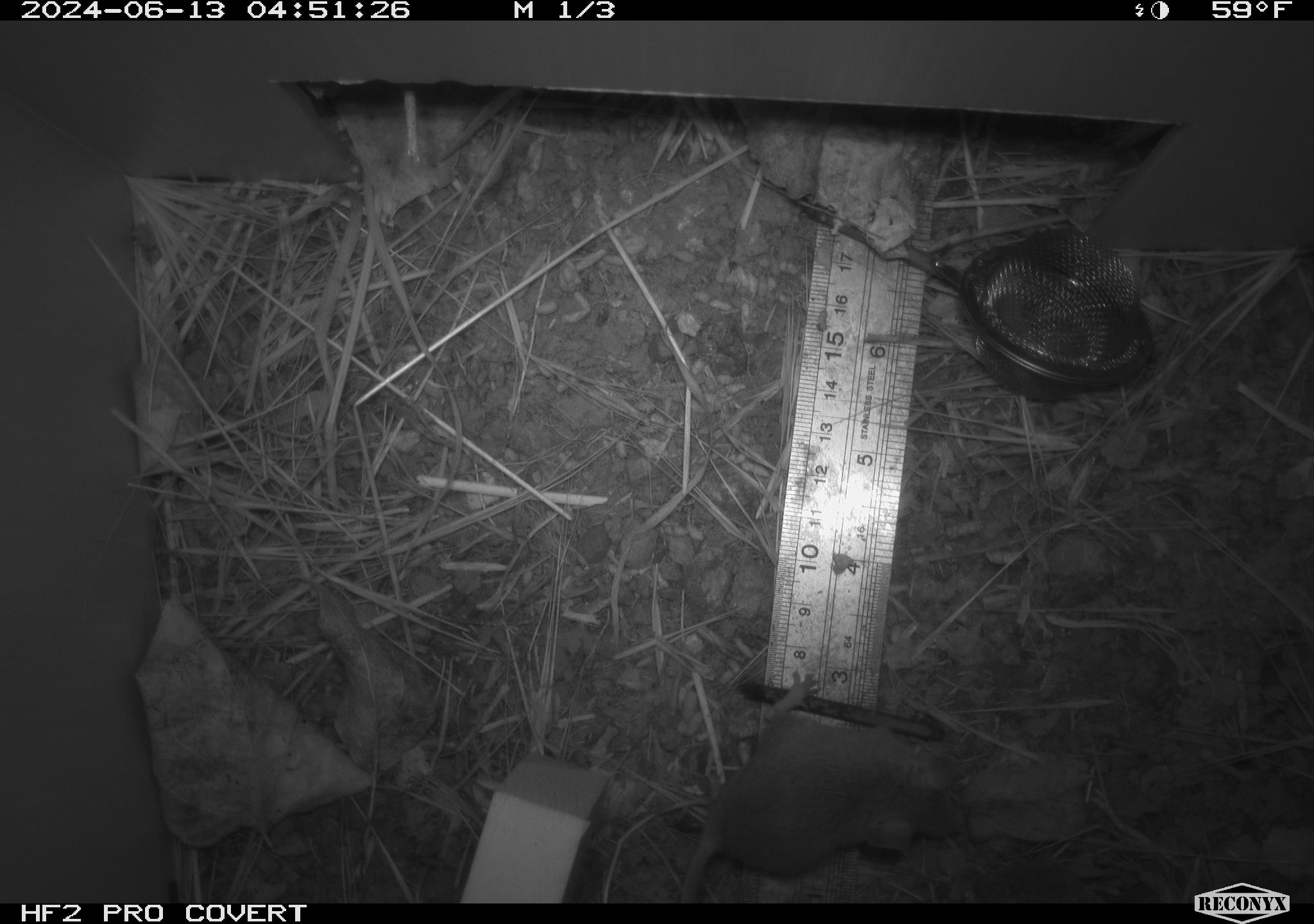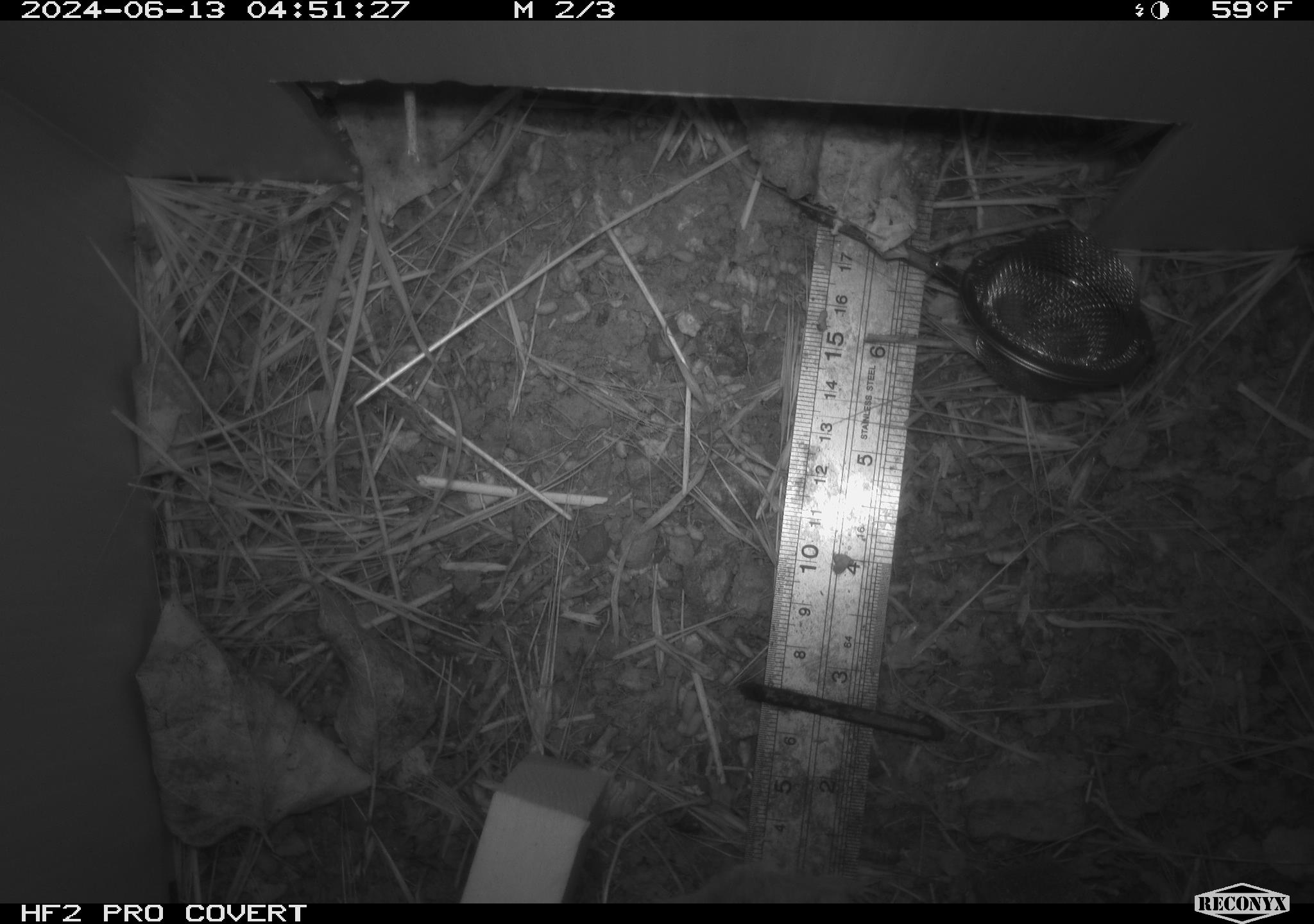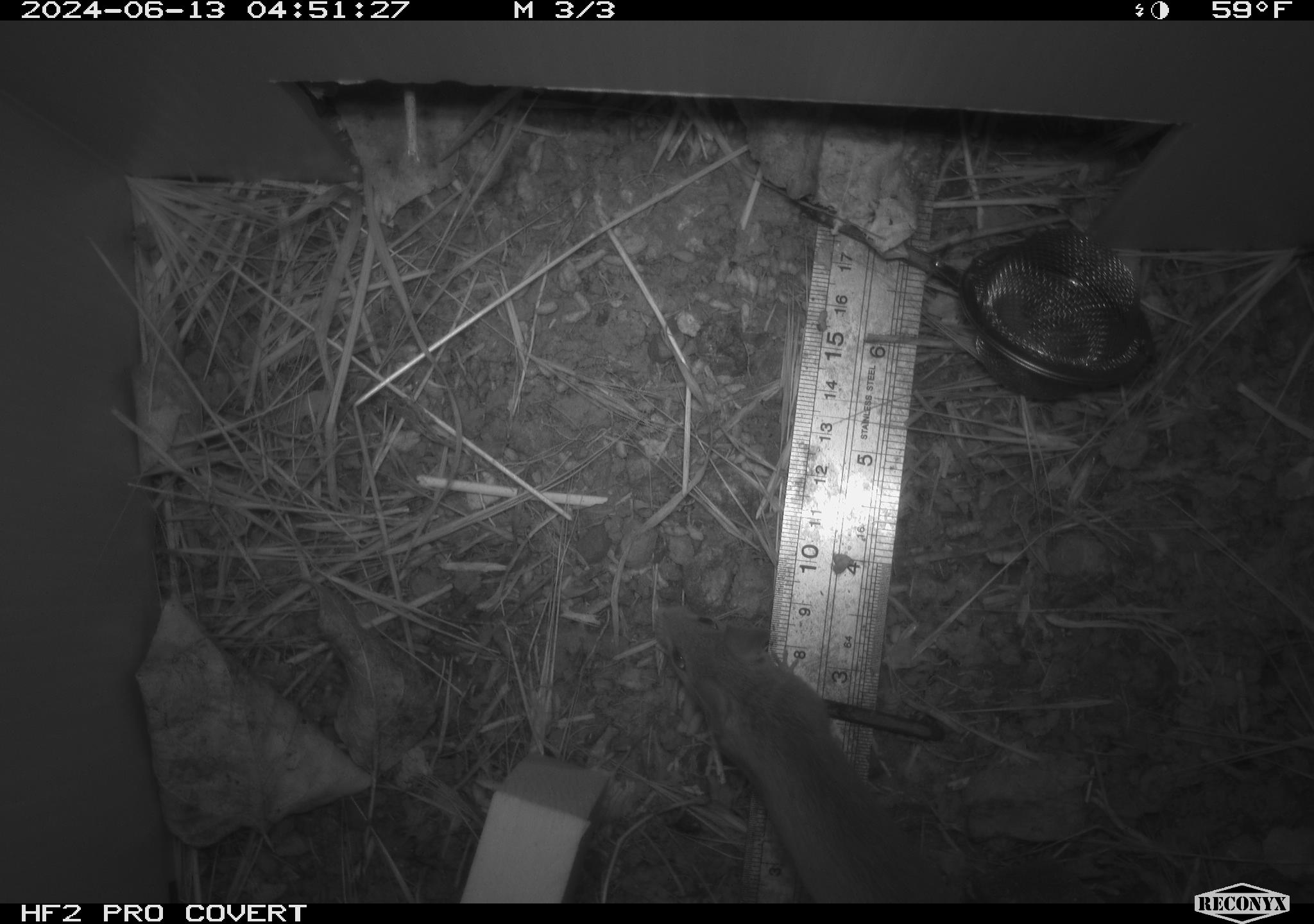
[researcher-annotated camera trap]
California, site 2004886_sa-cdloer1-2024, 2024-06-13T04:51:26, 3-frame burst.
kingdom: Animalia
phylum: Chordata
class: Mammalia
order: Rodentia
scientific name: Rodentia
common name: mouse species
Mouse species (Rodentia).